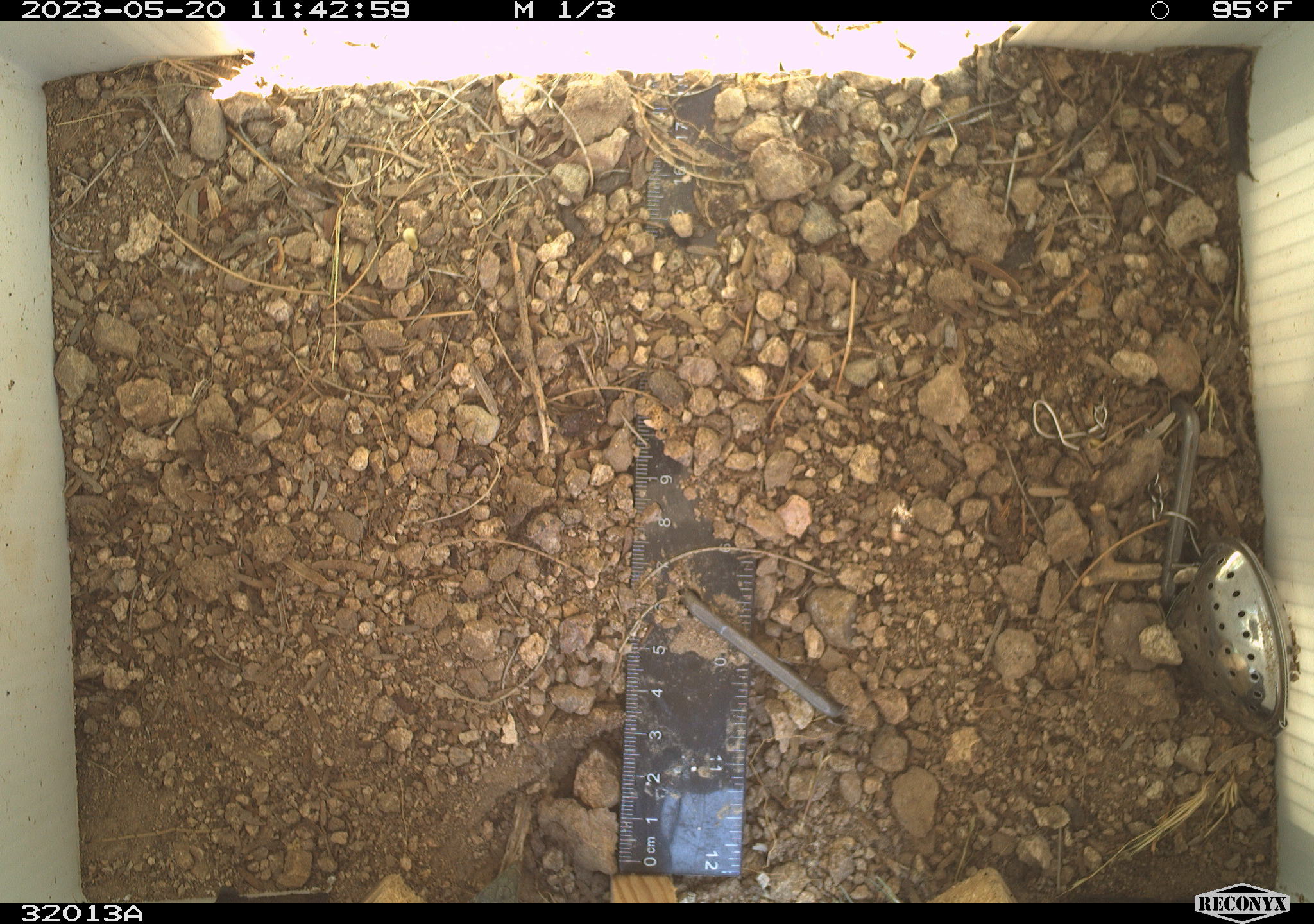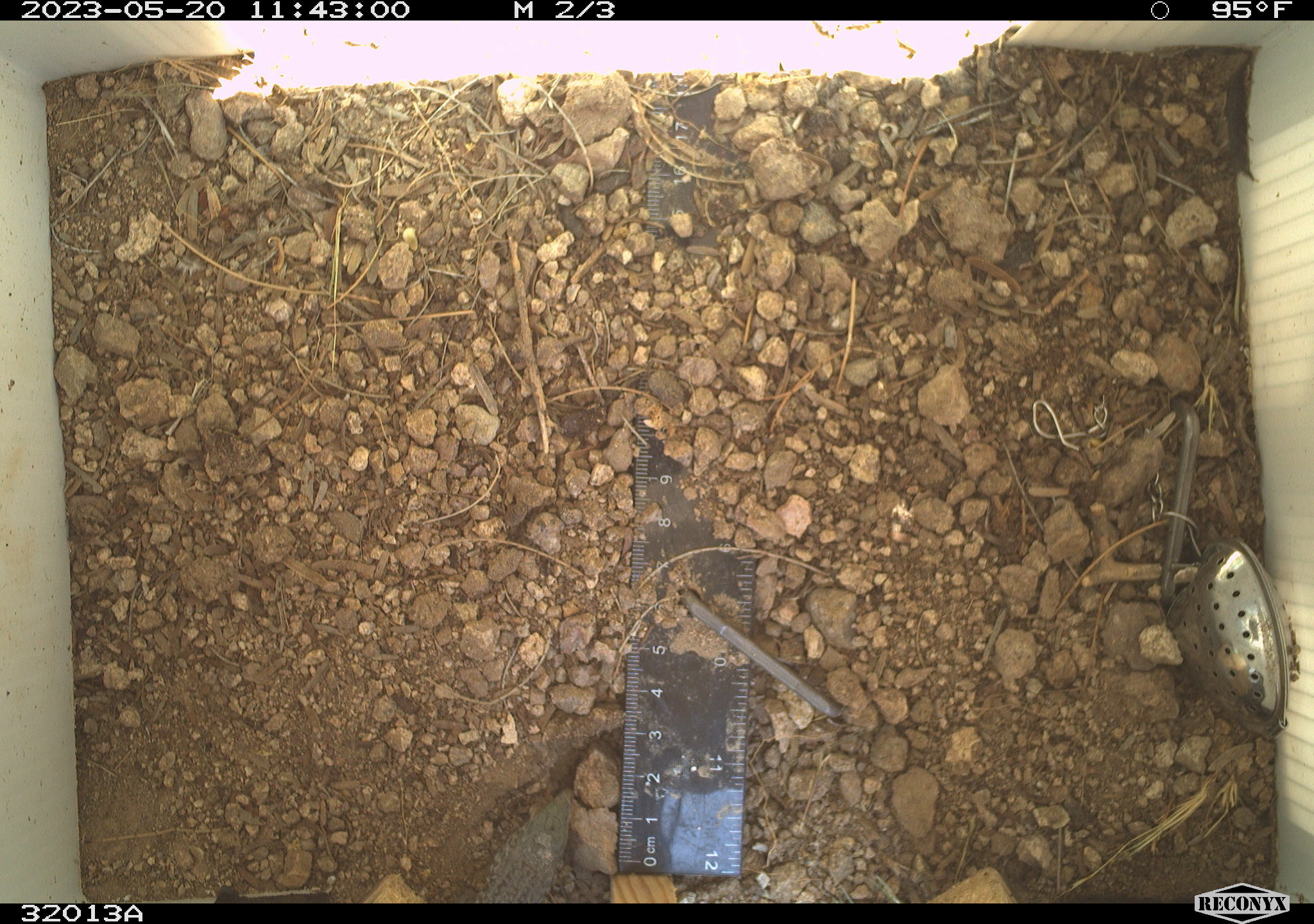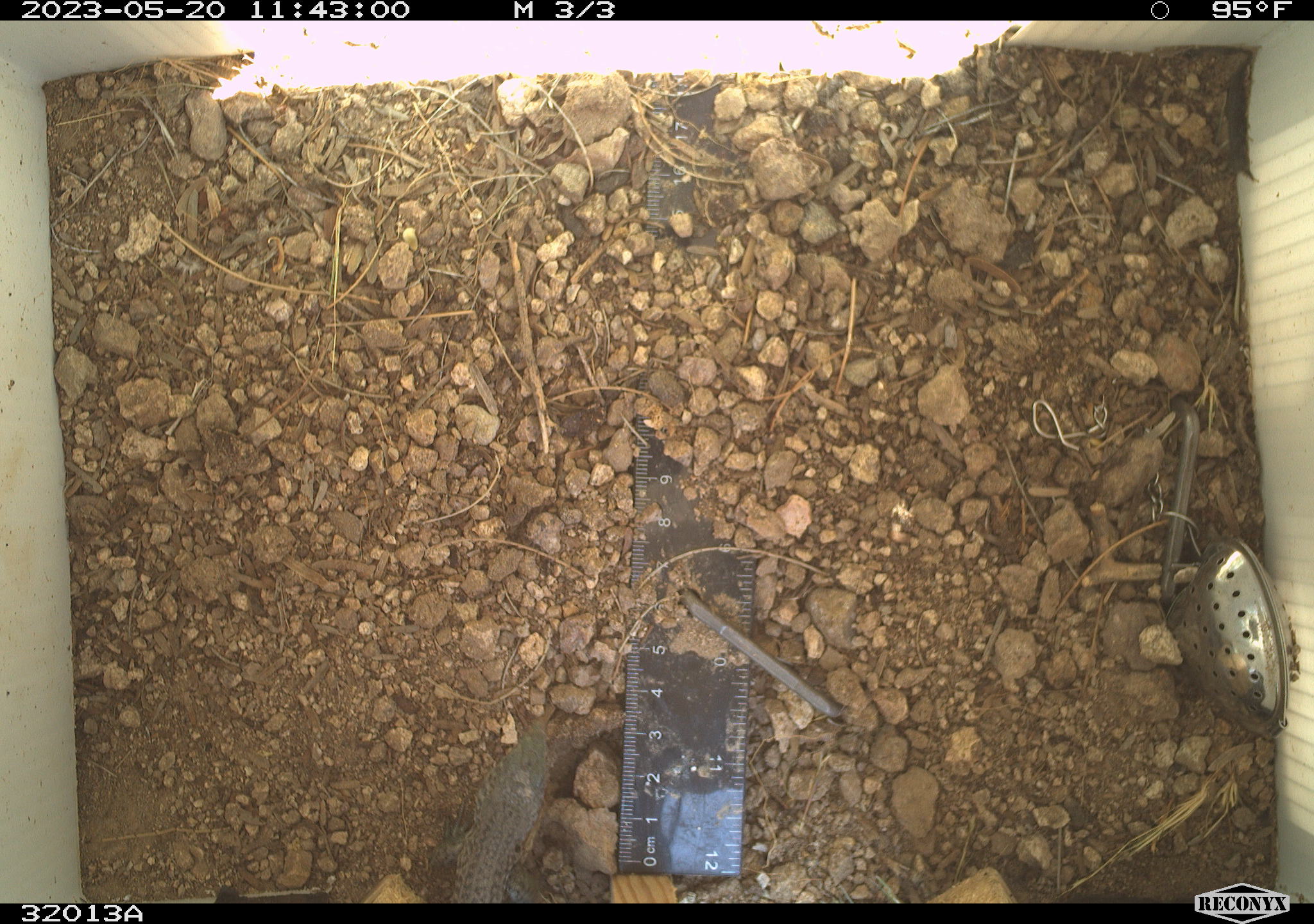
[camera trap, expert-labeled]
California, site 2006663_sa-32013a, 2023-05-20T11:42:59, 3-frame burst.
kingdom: Animalia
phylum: Chordata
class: Reptilia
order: Squamata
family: Teiidae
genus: Aspidoscelis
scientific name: Aspidoscelis tigris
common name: western whiptail